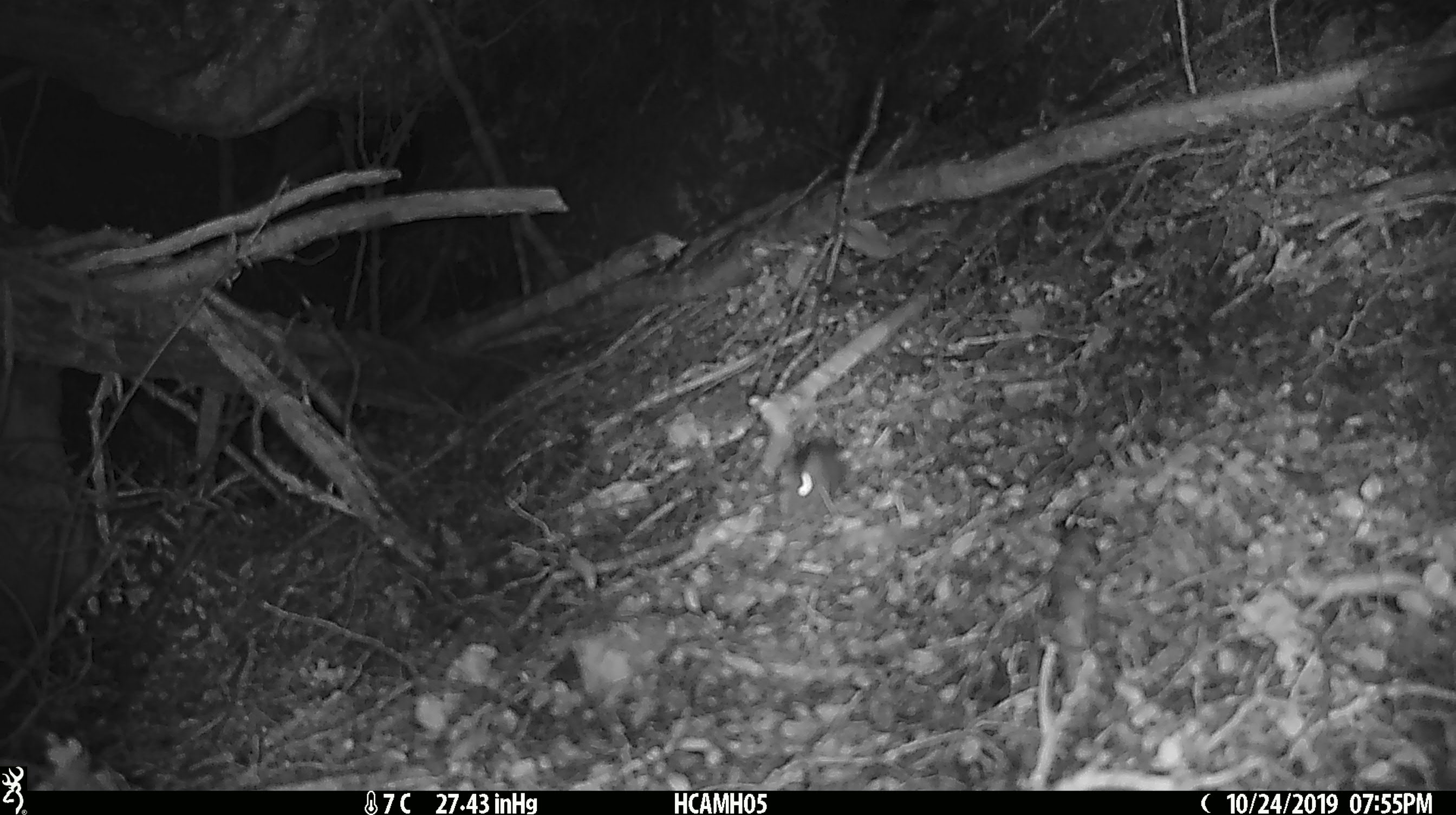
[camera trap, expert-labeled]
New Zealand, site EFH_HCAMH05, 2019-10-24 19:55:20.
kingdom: Animalia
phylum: Chordata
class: Mammalia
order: Rodentia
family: Muridae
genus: Mus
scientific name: Mus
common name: mouse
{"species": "mouse (Mus)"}